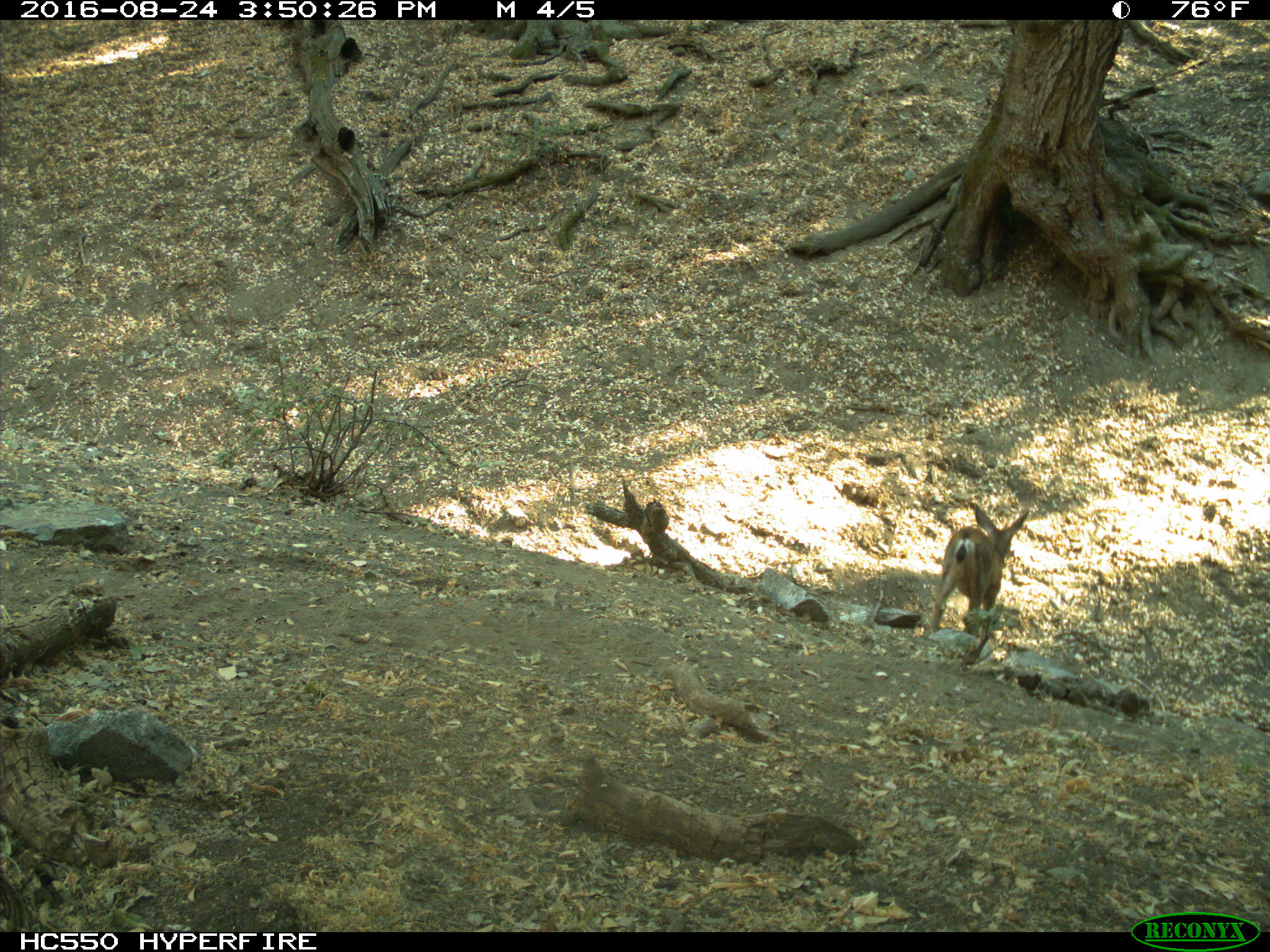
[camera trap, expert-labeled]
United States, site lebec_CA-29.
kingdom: Animalia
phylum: Chordata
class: Mammalia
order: Artiodactyla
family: Cervidae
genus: Odocoileus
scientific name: Odocoileus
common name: deer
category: unidentified deer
Unidentified deer (deer) (Odocoileus).